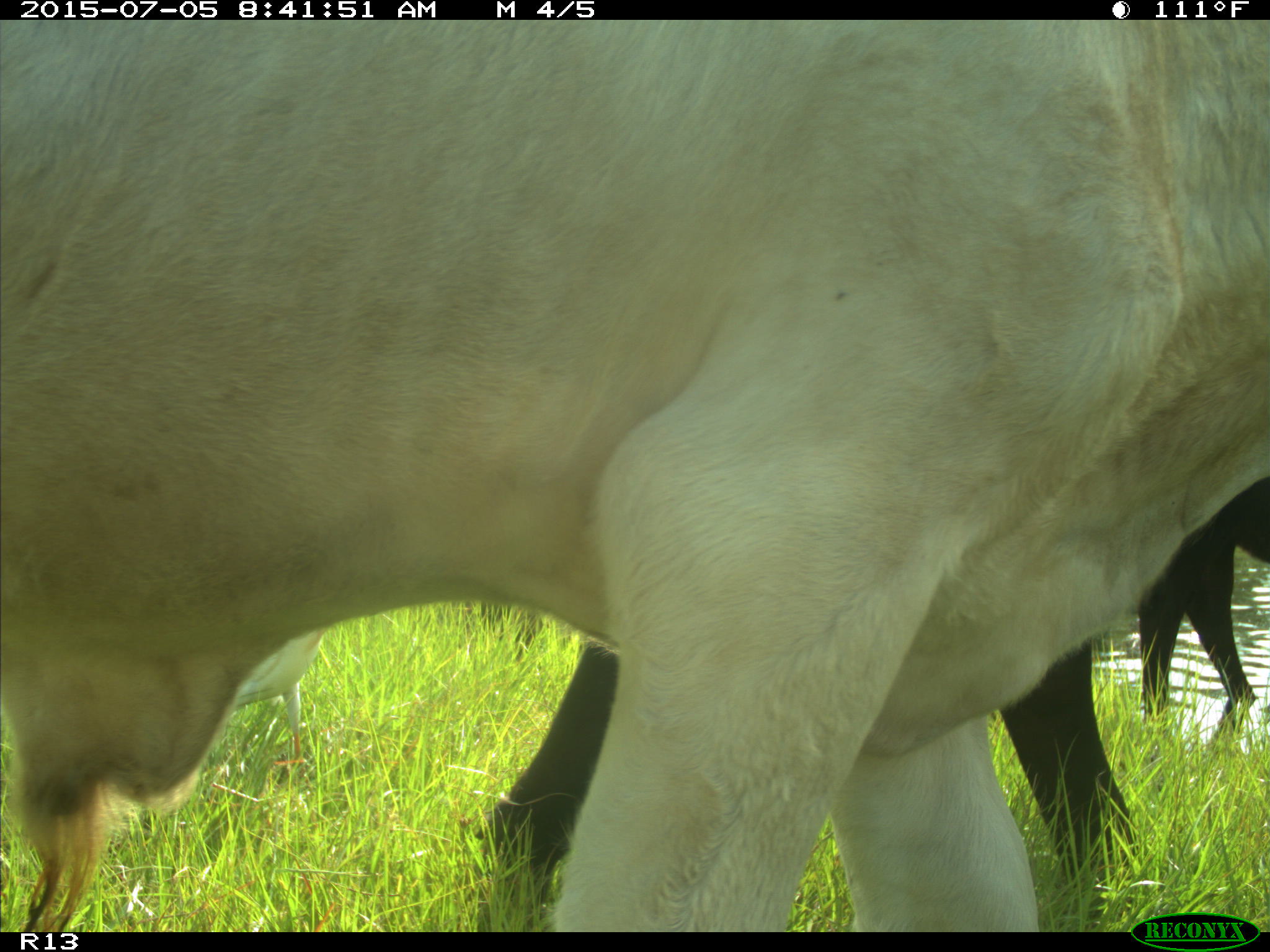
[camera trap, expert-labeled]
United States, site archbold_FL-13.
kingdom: Animalia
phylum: Chordata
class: Mammalia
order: Artiodactyla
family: Bovidae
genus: Bos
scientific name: Bos taurus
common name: domestic cow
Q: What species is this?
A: Bos taurus (domestic cow).